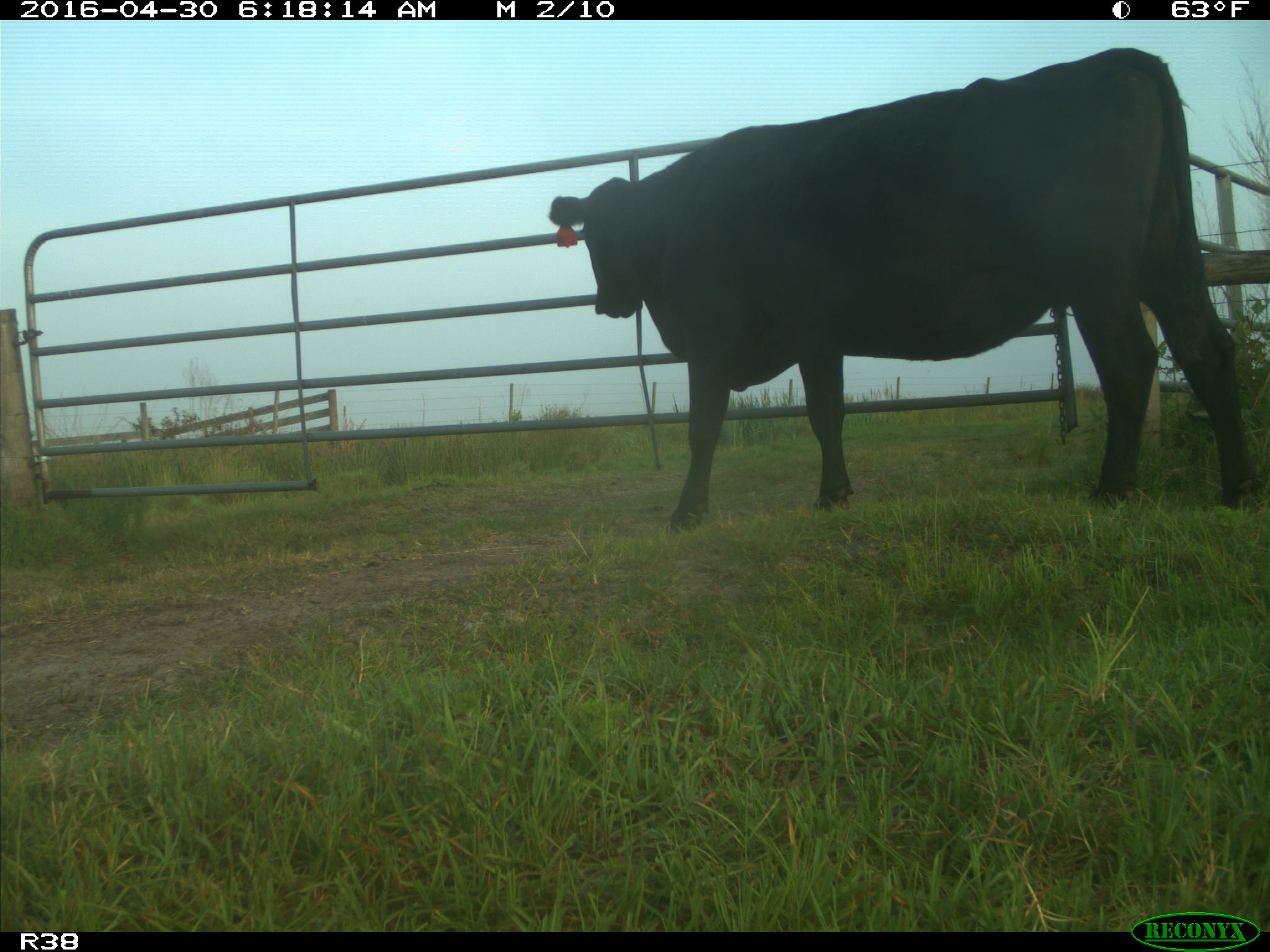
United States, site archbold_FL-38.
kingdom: Animalia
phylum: Chordata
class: Mammalia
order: Artiodactyla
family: Bovidae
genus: Bos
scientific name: Bos taurus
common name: domestic cow